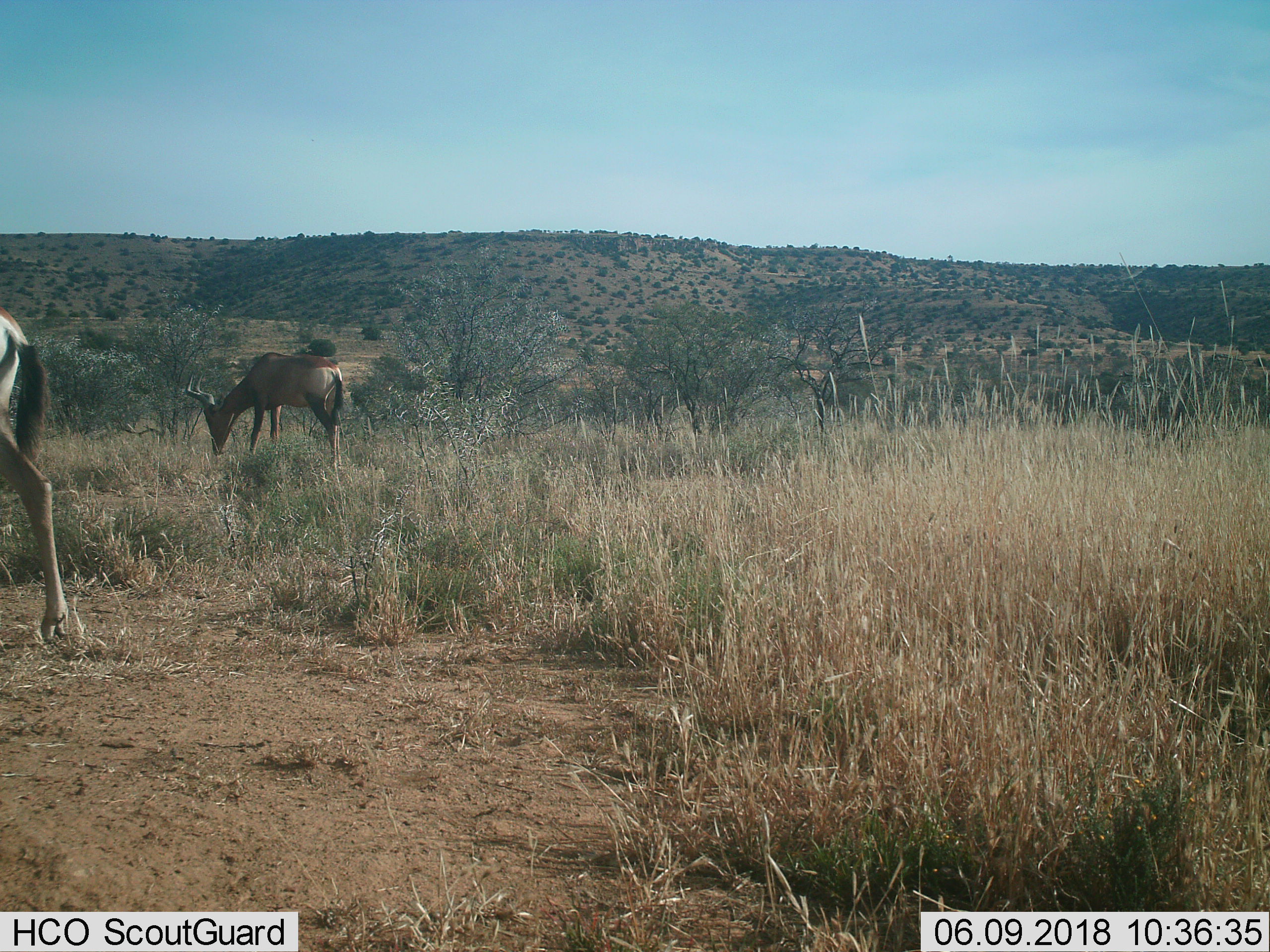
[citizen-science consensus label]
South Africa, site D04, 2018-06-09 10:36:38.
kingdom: Animalia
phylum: Chordata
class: Mammalia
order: Artiodactyla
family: Bovidae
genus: Alcelaphus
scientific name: Alcelaphus buselaphus caama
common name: red hartebeest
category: hartebeestred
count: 2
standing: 38%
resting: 0%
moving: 38%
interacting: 0%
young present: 0%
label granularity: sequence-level